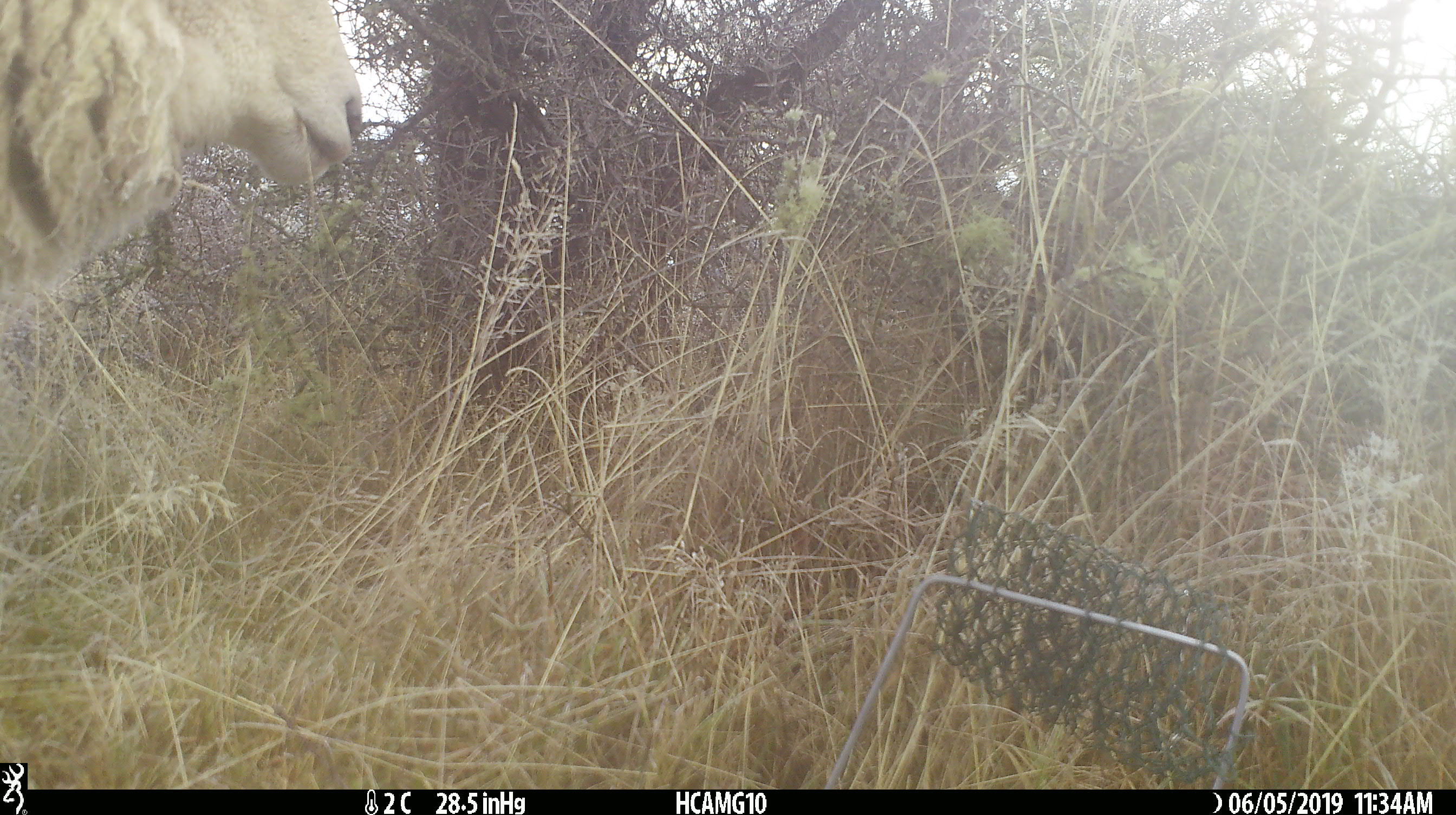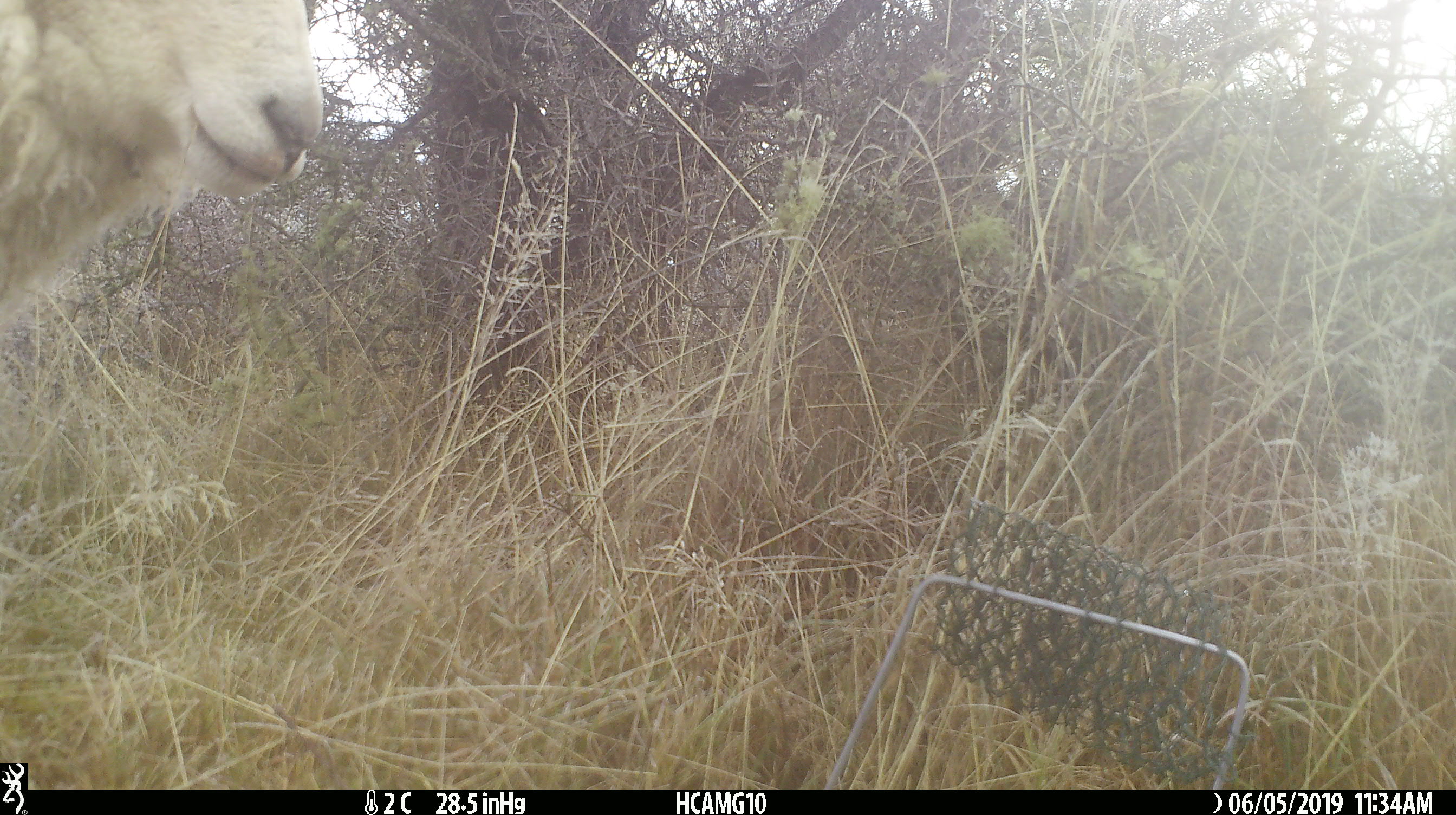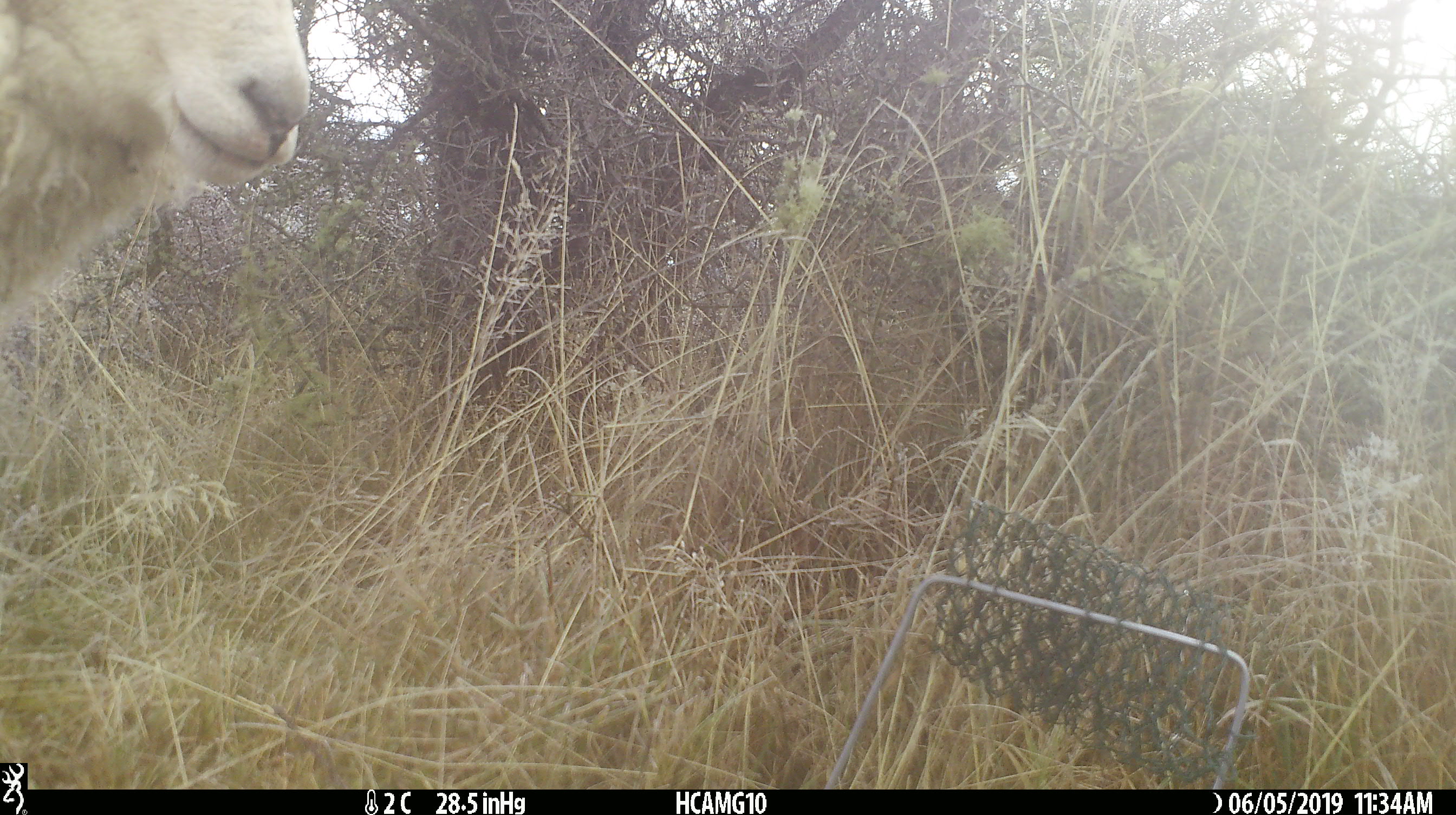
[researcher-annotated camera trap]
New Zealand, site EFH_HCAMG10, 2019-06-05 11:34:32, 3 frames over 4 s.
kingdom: Animalia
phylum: Chordata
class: Mammalia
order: Artiodactyla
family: Bovidae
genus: Ovis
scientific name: Ovis aries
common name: domestic sheep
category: sheep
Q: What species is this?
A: Sheep (domestic sheep) (Ovis aries).